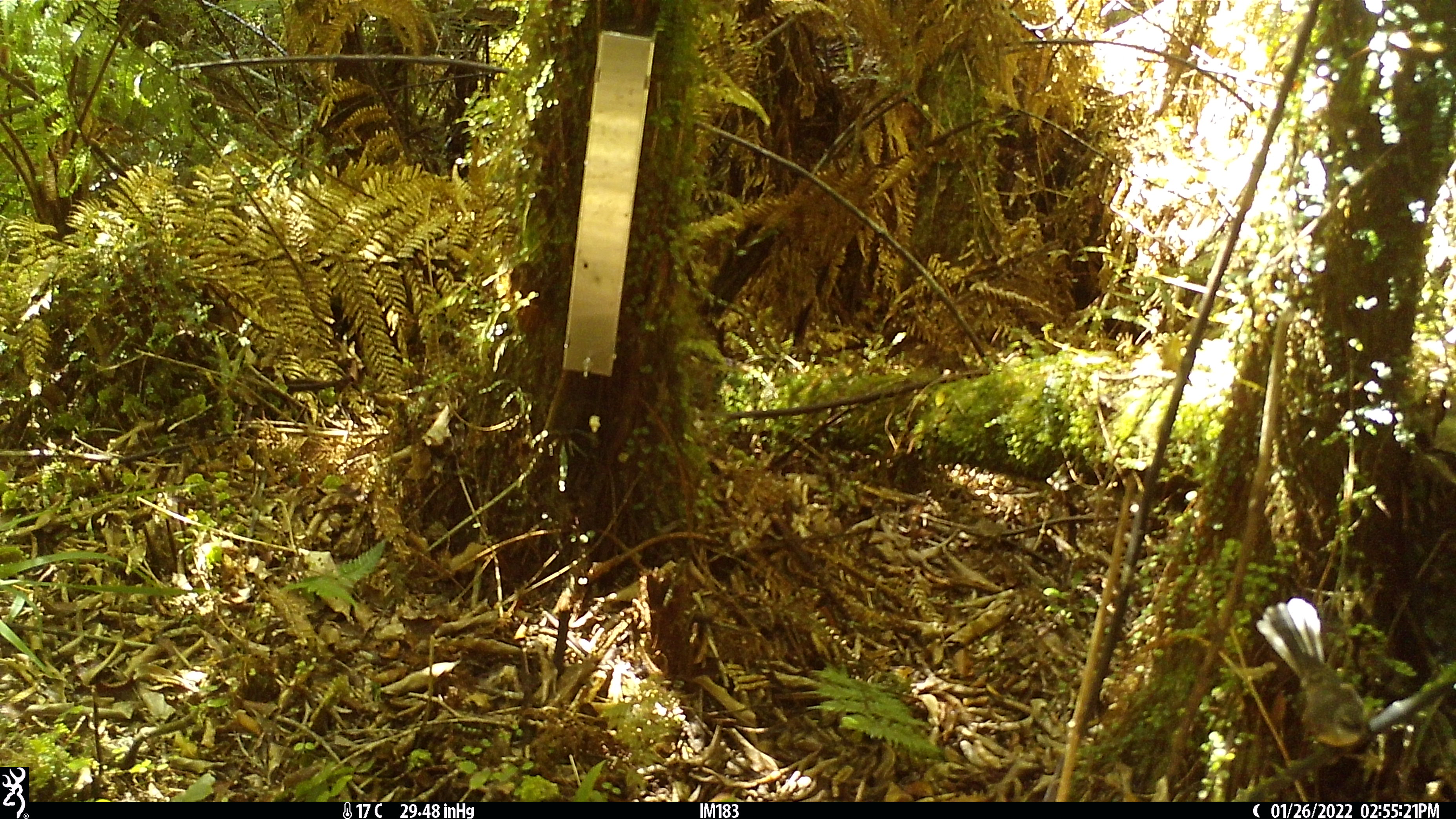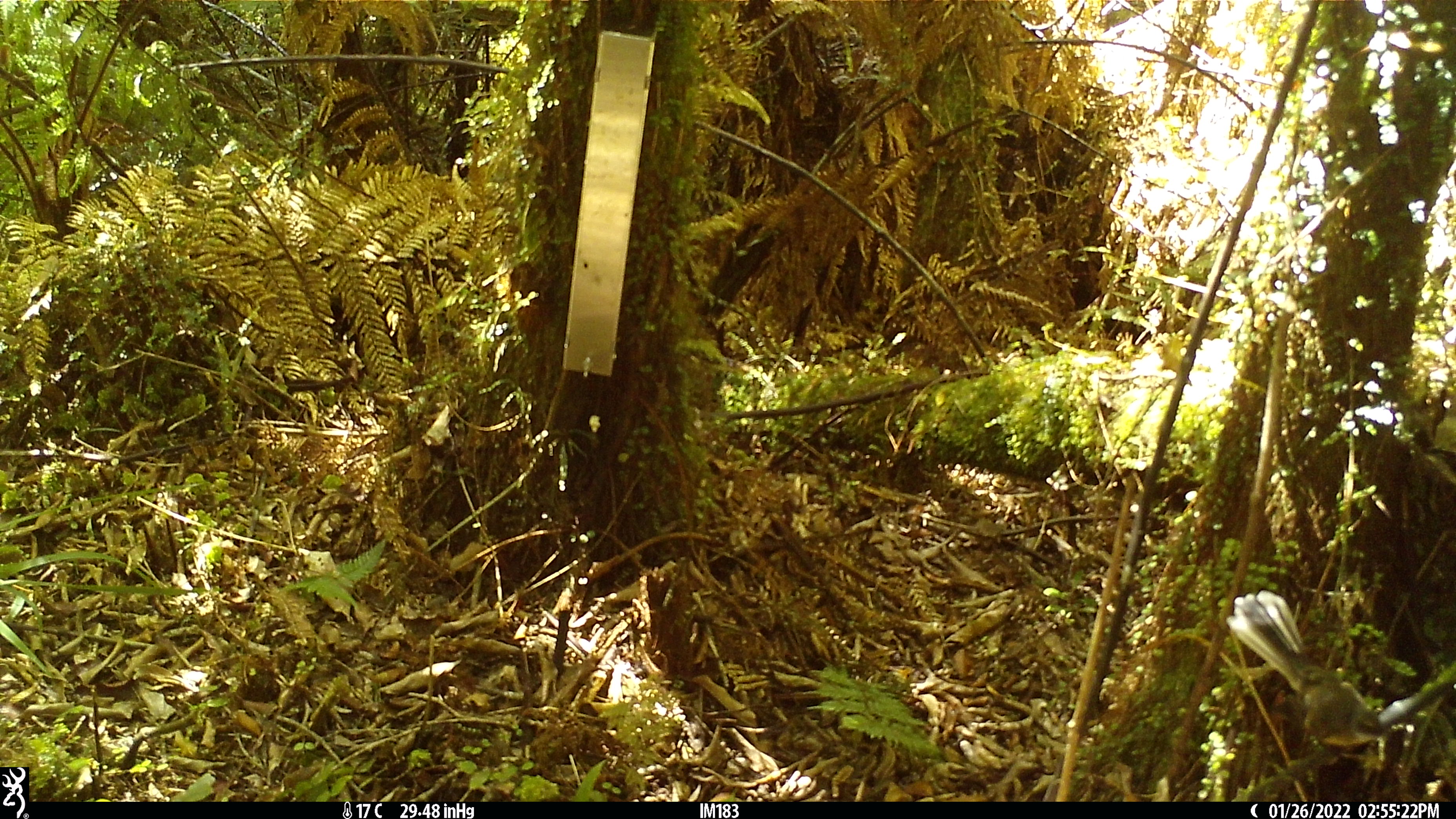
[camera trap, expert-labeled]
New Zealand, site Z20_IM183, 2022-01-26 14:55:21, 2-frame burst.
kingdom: Animalia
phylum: Chordata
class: Aves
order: Passeriformes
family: Rhipiduridae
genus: Rhipidura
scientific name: Rhipidura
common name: fantails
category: fantail